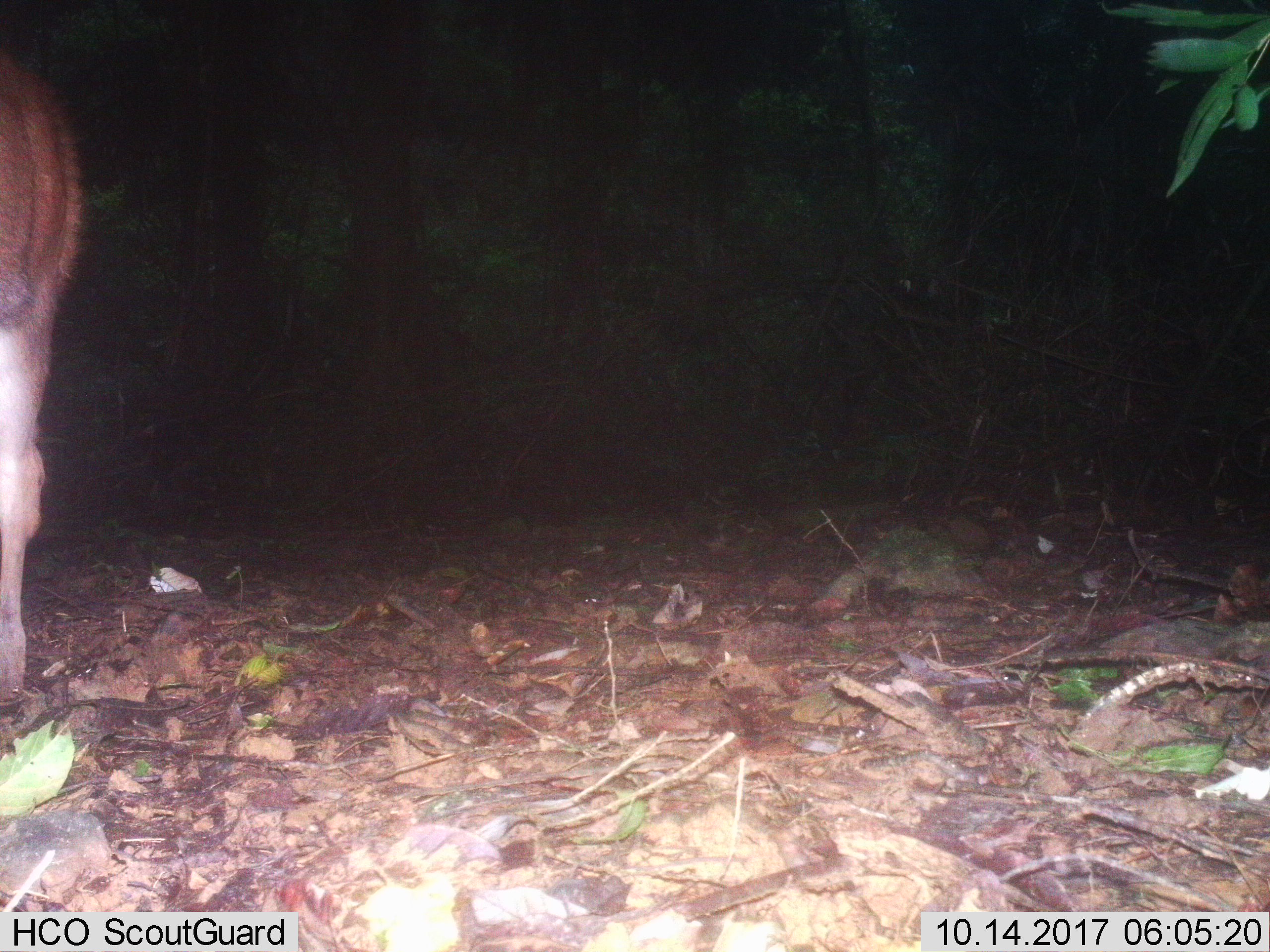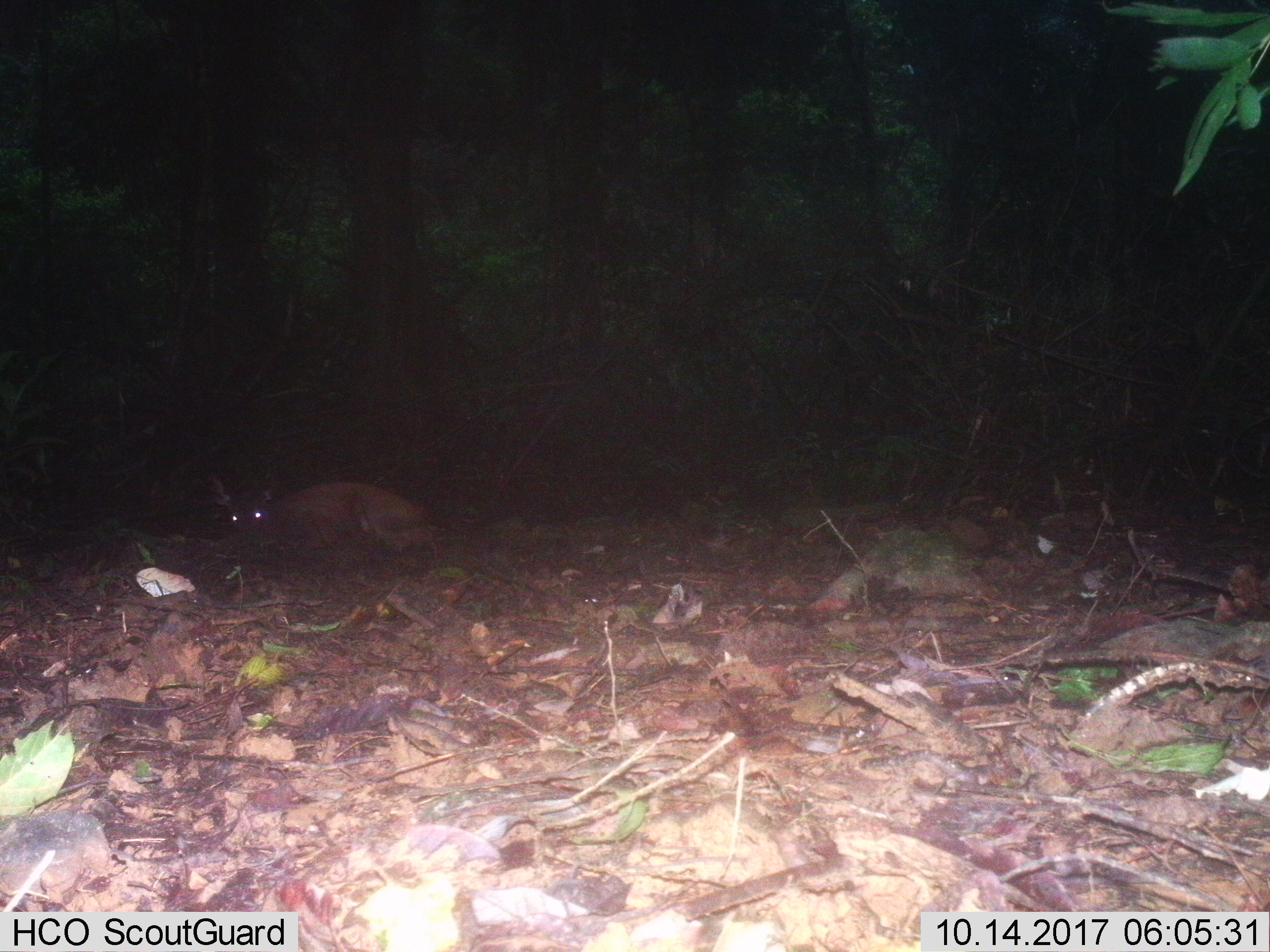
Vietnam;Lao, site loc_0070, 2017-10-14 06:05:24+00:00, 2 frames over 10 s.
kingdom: Animalia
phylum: Chordata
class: Mammalia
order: Artiodactyla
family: Cervidae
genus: Rusa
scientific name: Rusa unicolor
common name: sambar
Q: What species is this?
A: Sambar (Rusa unicolor).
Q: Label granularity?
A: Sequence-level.